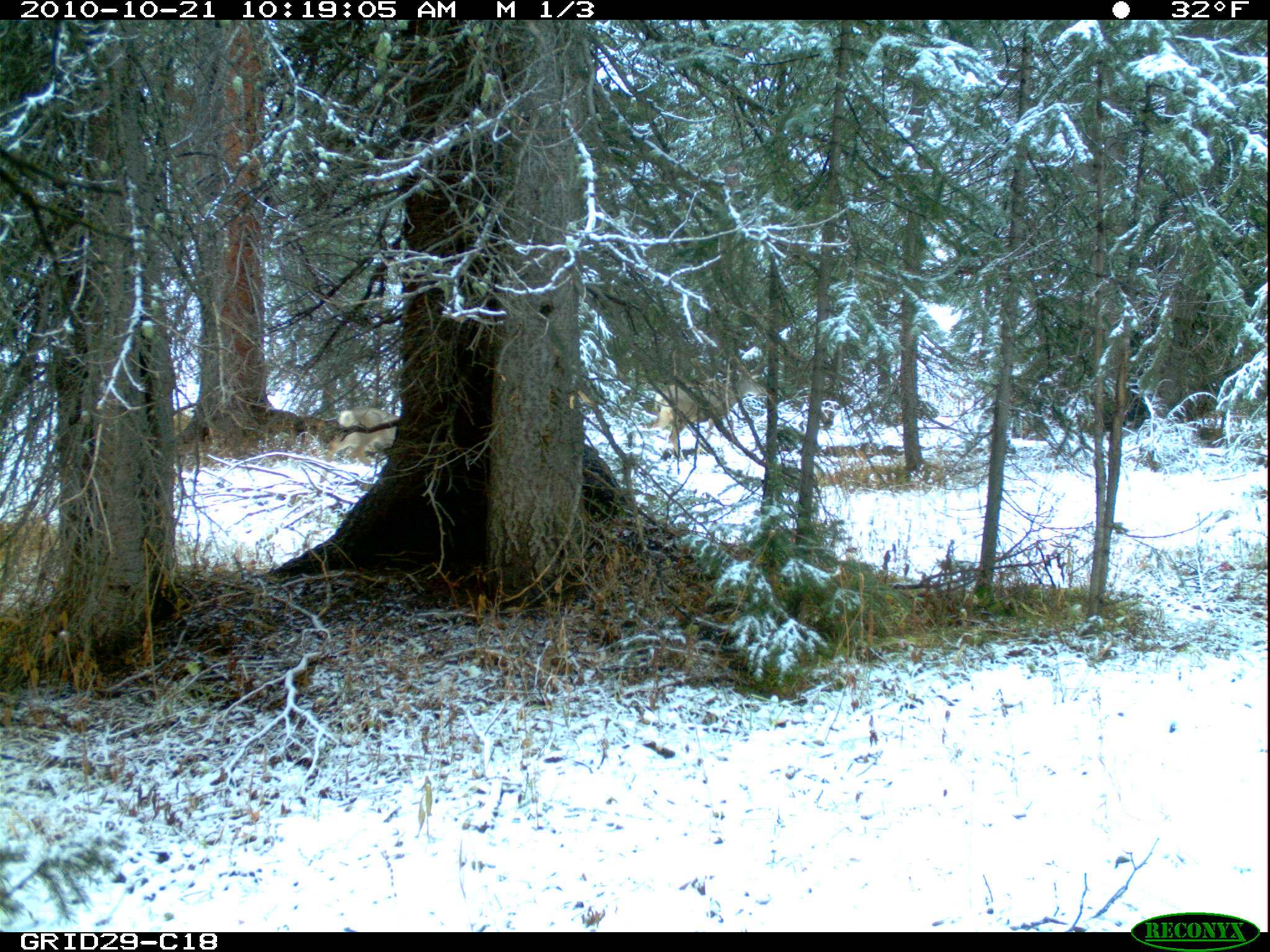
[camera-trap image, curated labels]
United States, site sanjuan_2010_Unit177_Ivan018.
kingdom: Animalia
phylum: Chordata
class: Mammalia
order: Artiodactyla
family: Cervidae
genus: Odocoileus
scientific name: Odocoileus hemionus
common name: mule deer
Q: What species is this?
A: Odocoileus hemionus (mule deer).